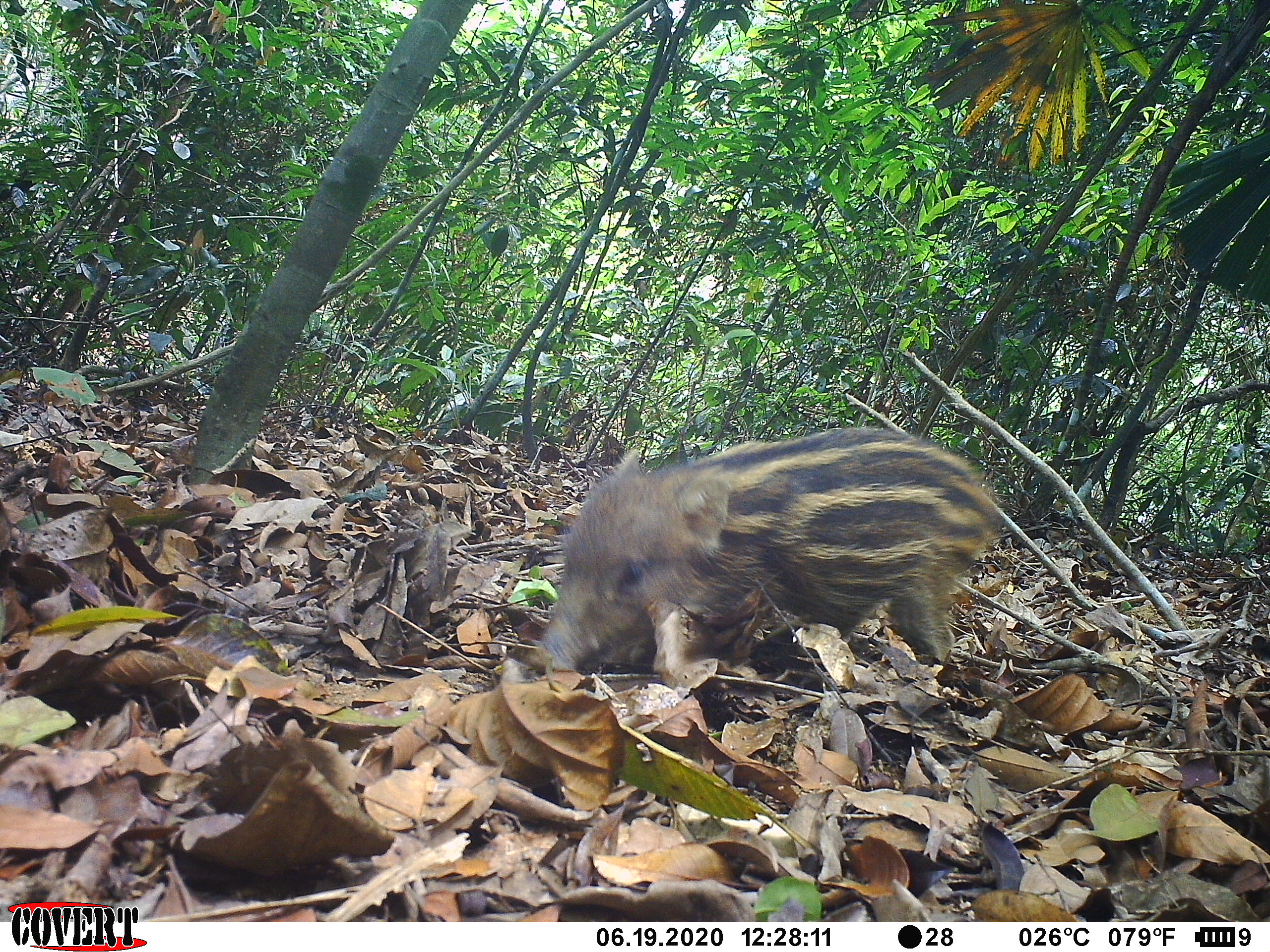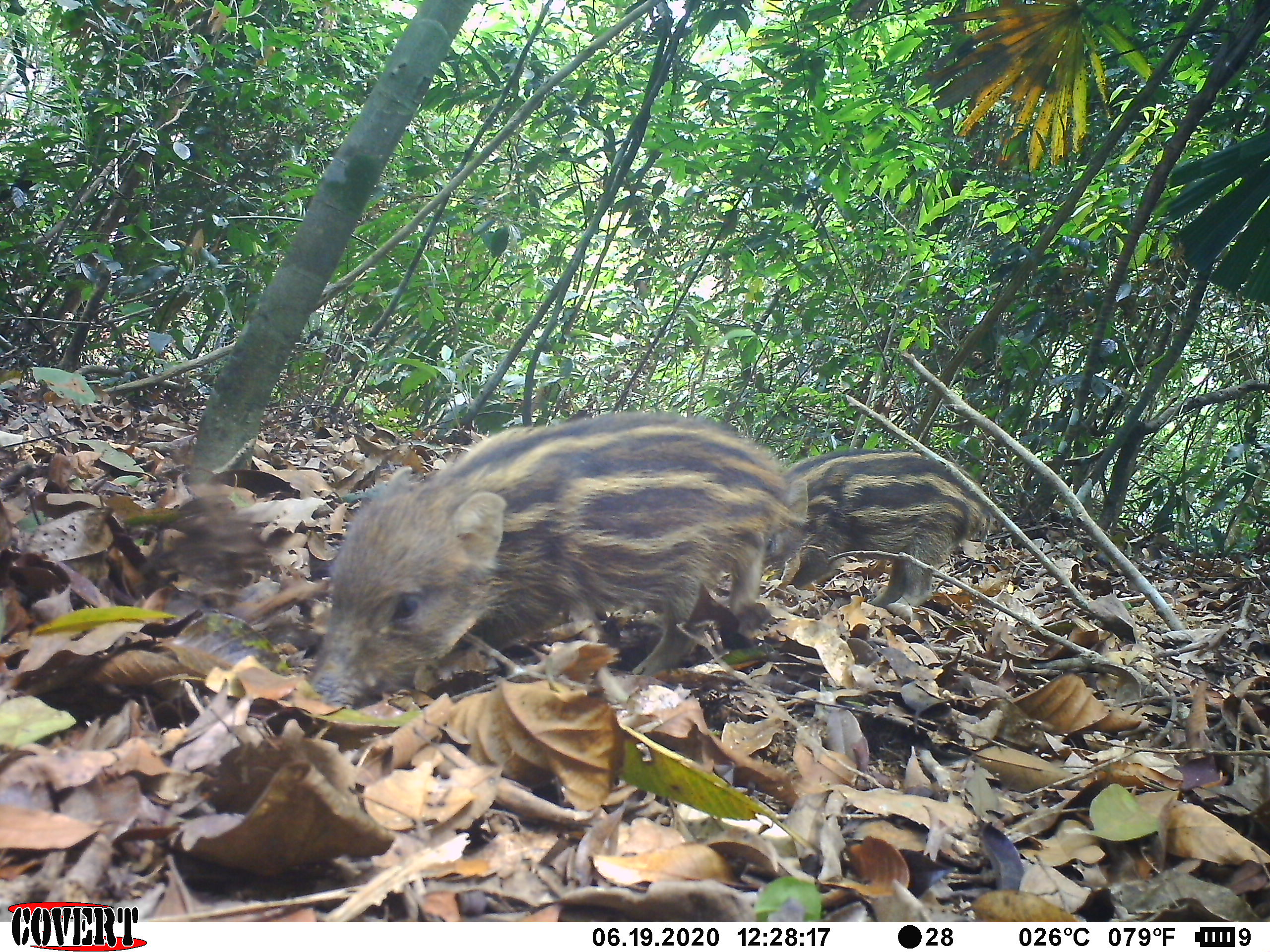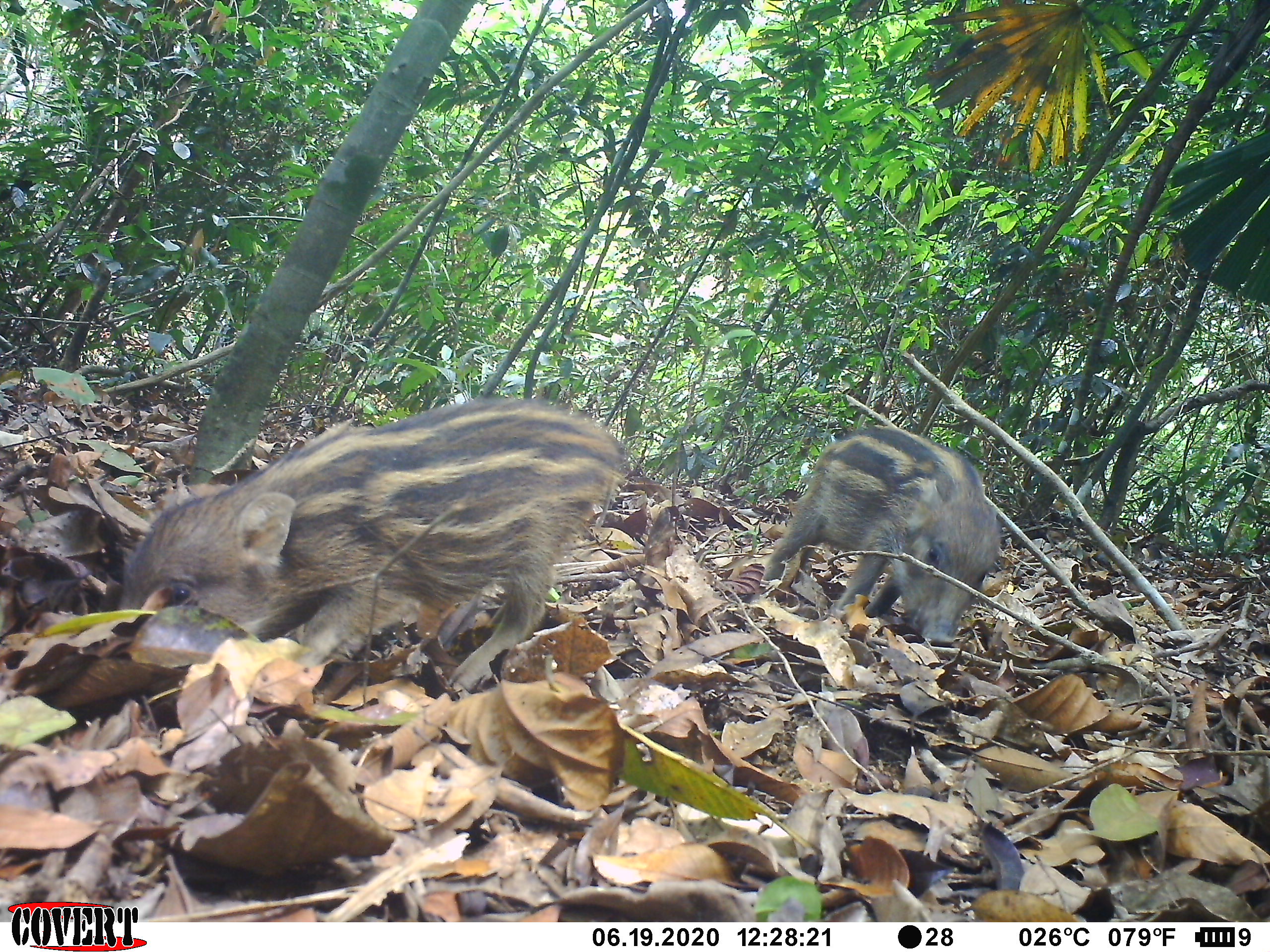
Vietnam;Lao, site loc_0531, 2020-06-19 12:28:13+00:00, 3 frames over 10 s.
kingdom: Animalia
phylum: Chordata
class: Mammalia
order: Artiodactyla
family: Suidae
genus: Sus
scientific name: Sus scrofa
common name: eurasian wild pig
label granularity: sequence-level